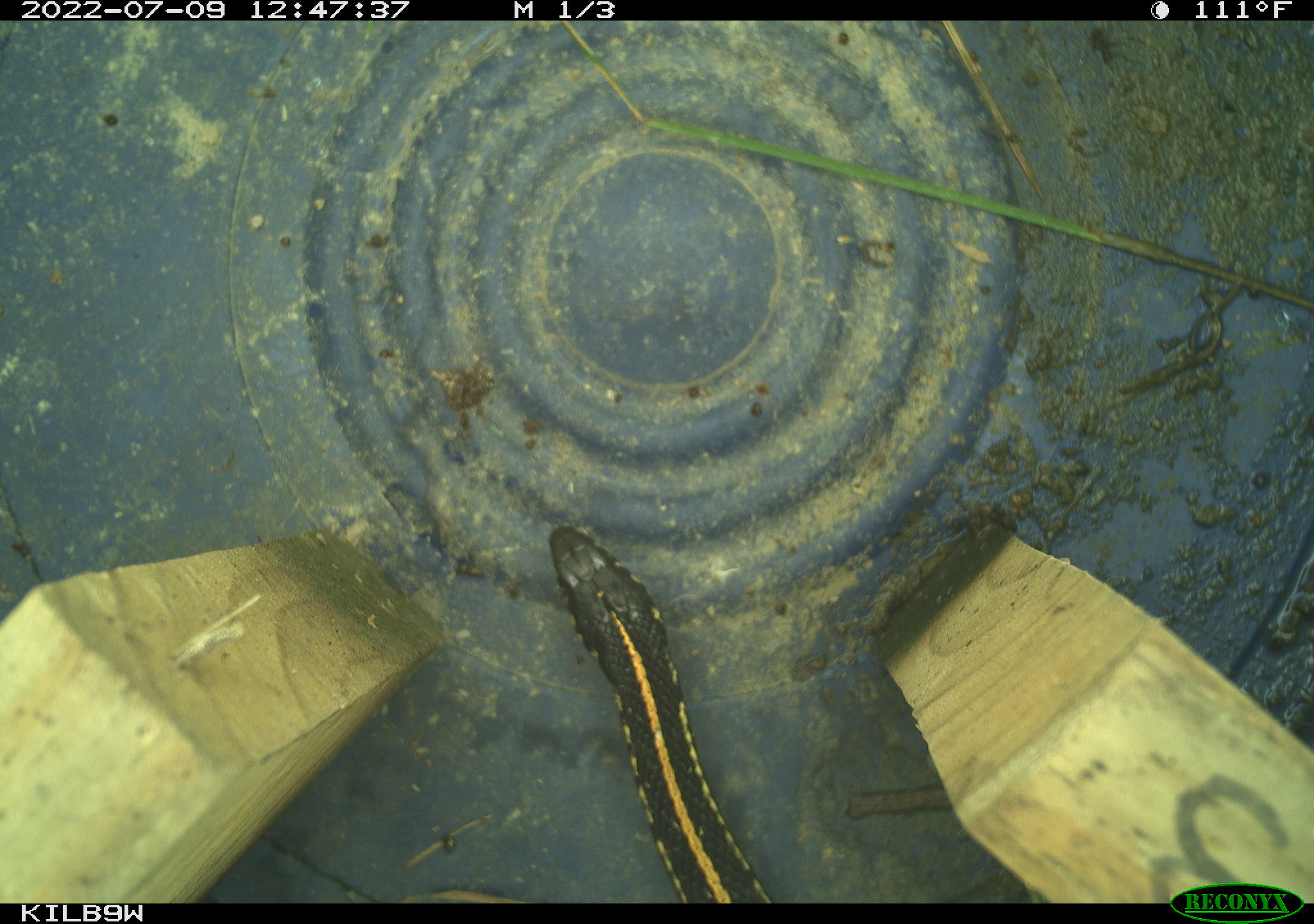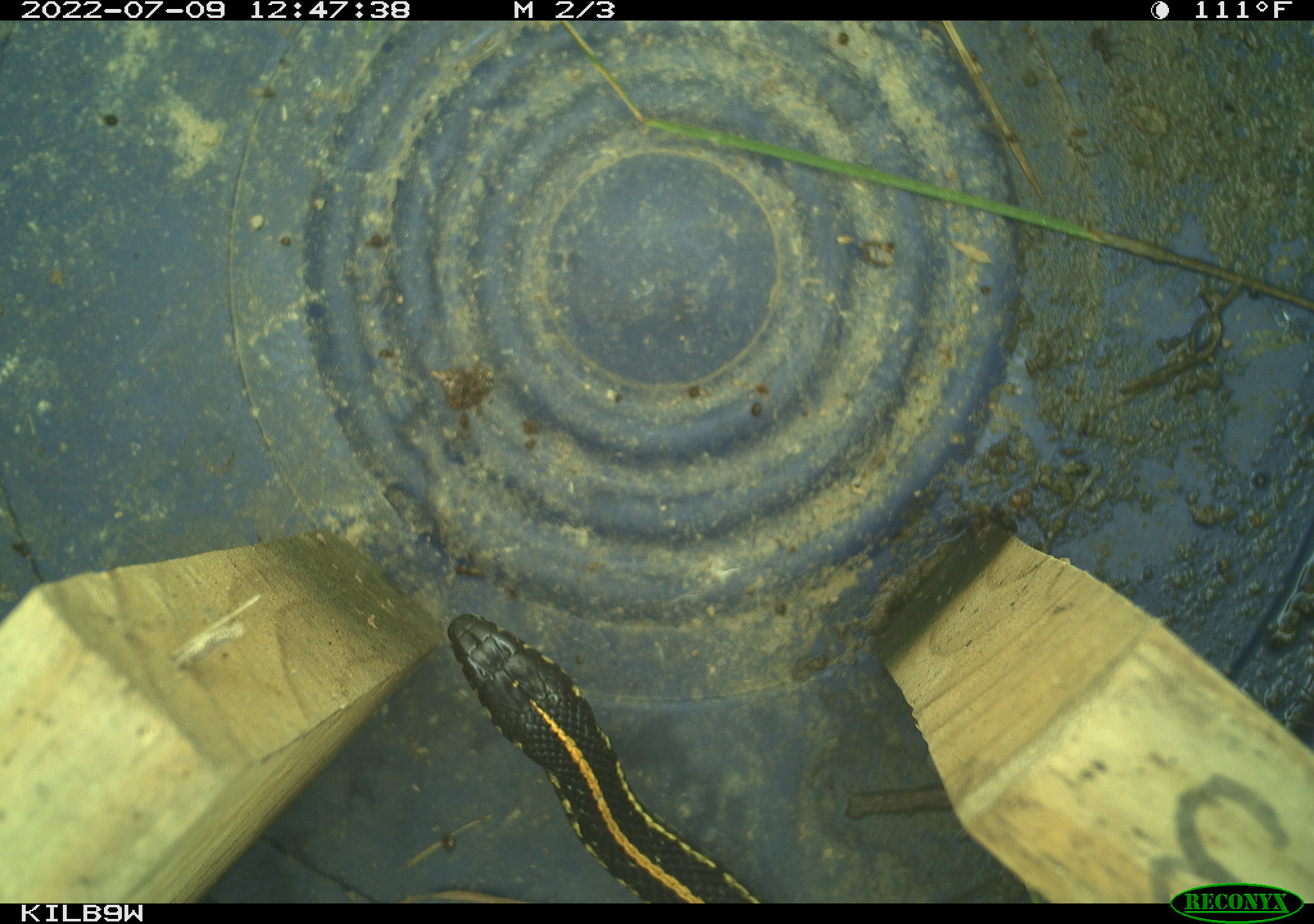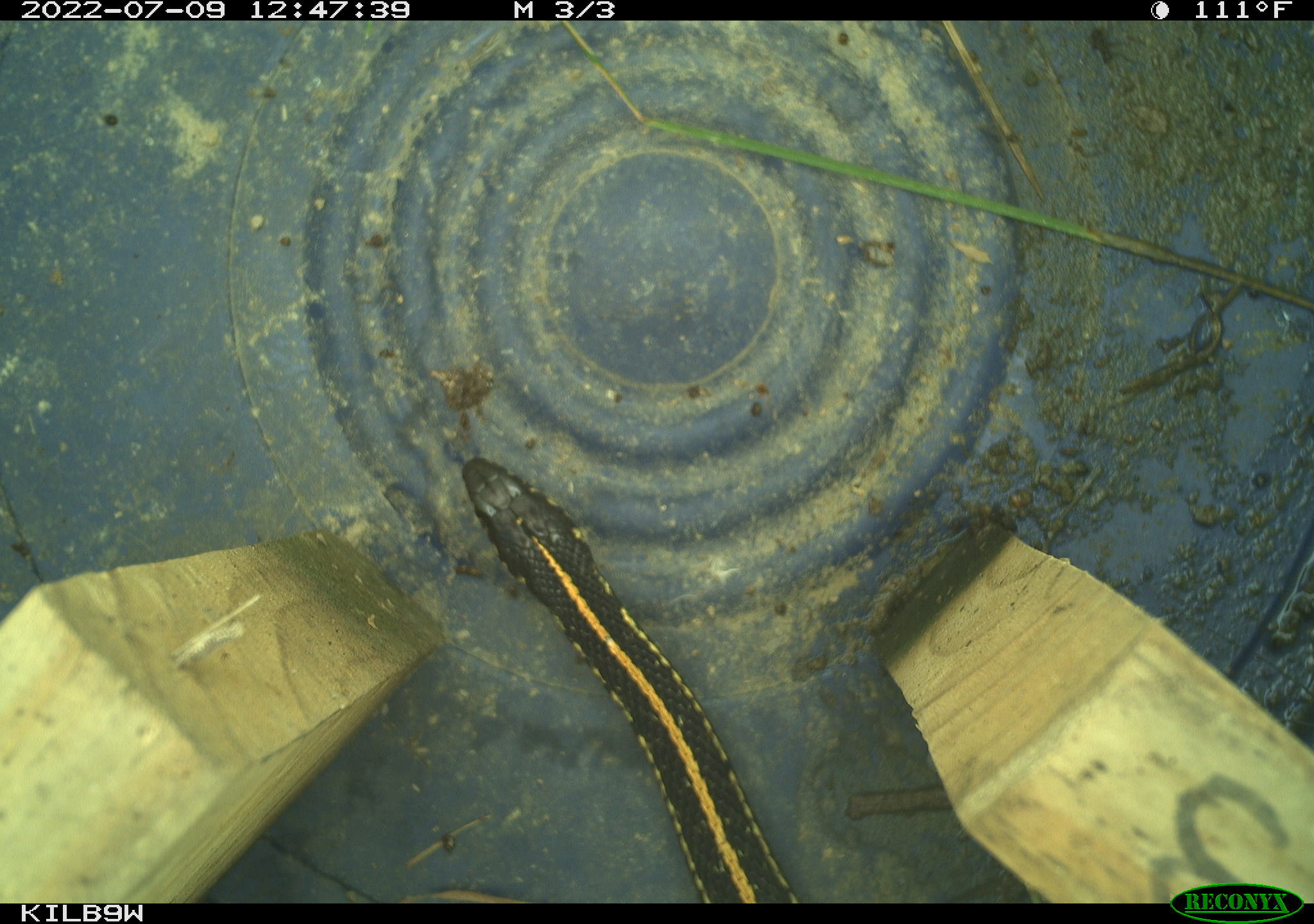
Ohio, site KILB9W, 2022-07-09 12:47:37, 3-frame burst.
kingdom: Animalia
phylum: Chordata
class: Reptilia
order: Squamata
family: Colubridae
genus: Thamnophis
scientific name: Thamnophis radix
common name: plains gartersnake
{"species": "plains gartersnake (Thamnophis radix)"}